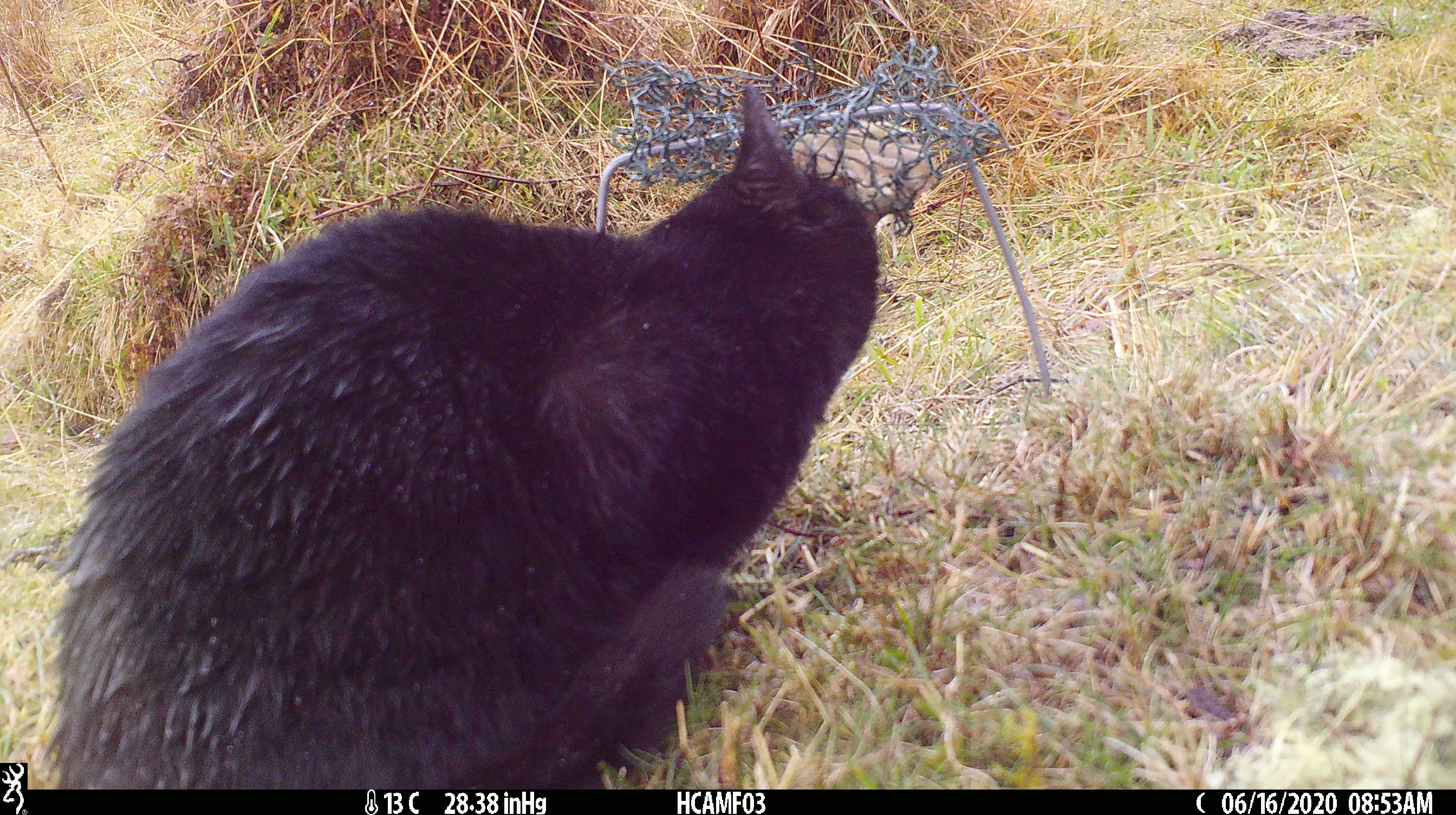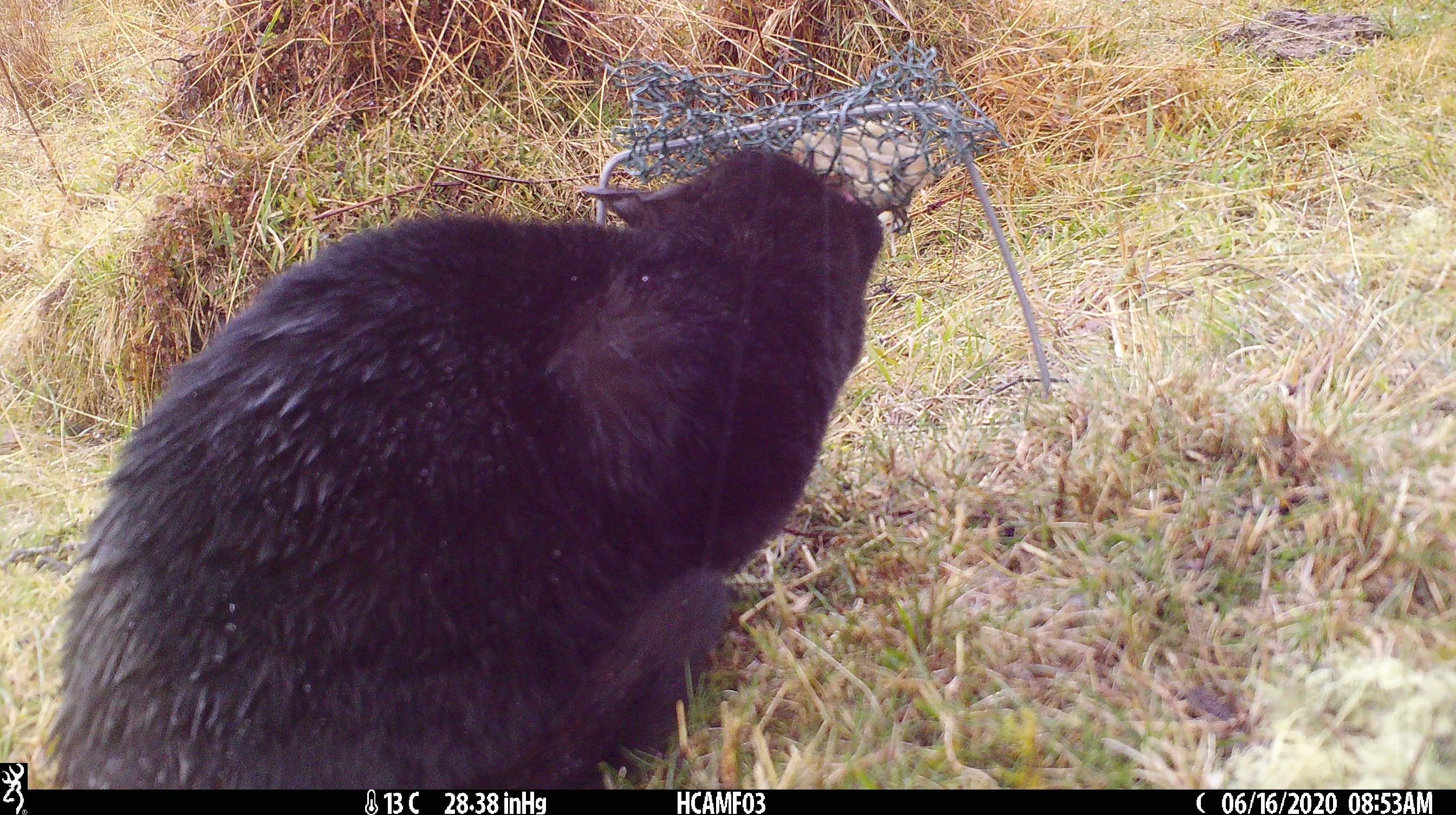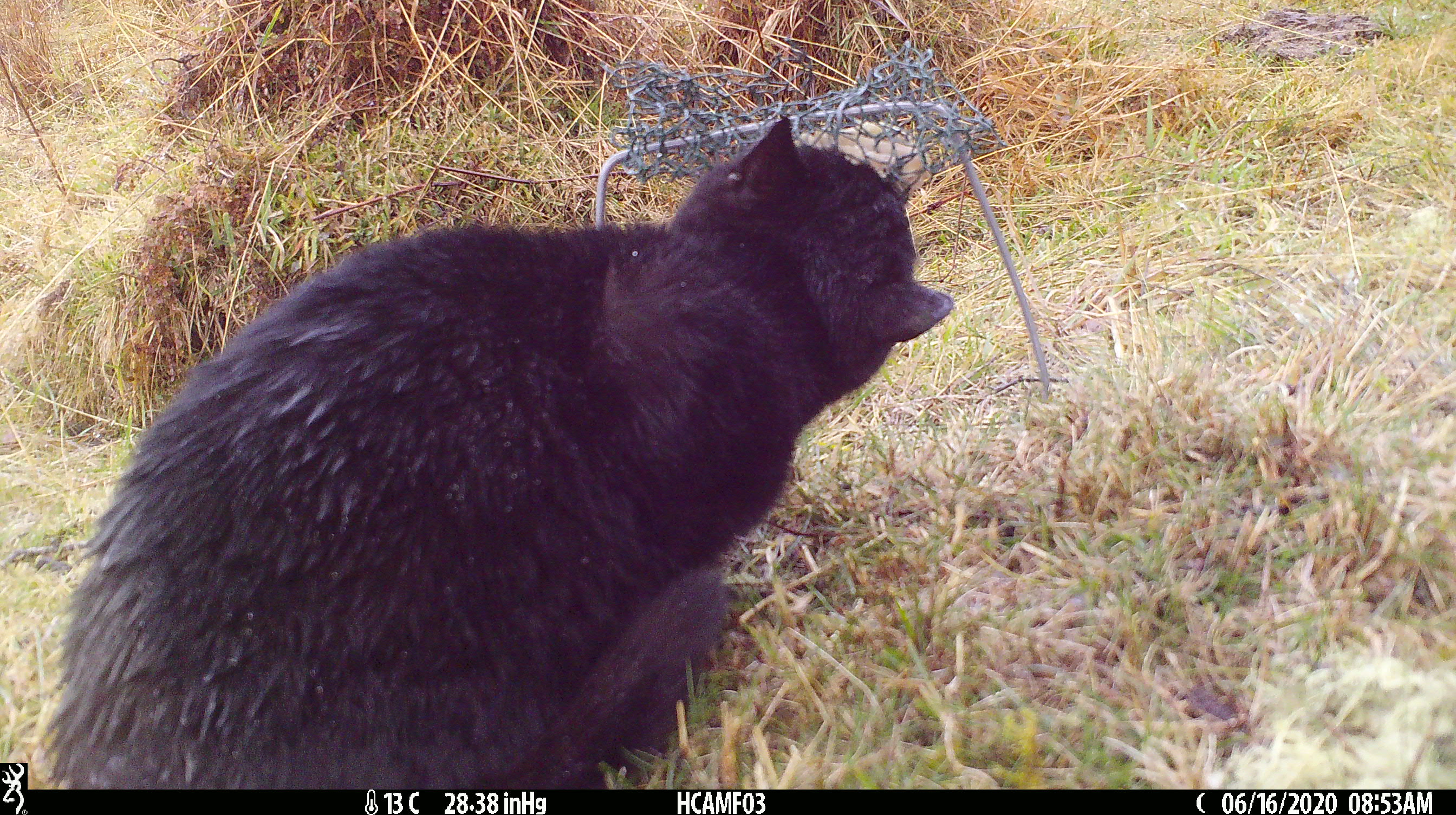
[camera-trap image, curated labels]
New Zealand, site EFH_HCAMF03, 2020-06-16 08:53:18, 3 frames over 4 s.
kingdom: Animalia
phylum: Chordata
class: Mammalia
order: Carnivora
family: Felidae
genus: Felis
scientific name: Felis catus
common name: domestic cat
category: cat